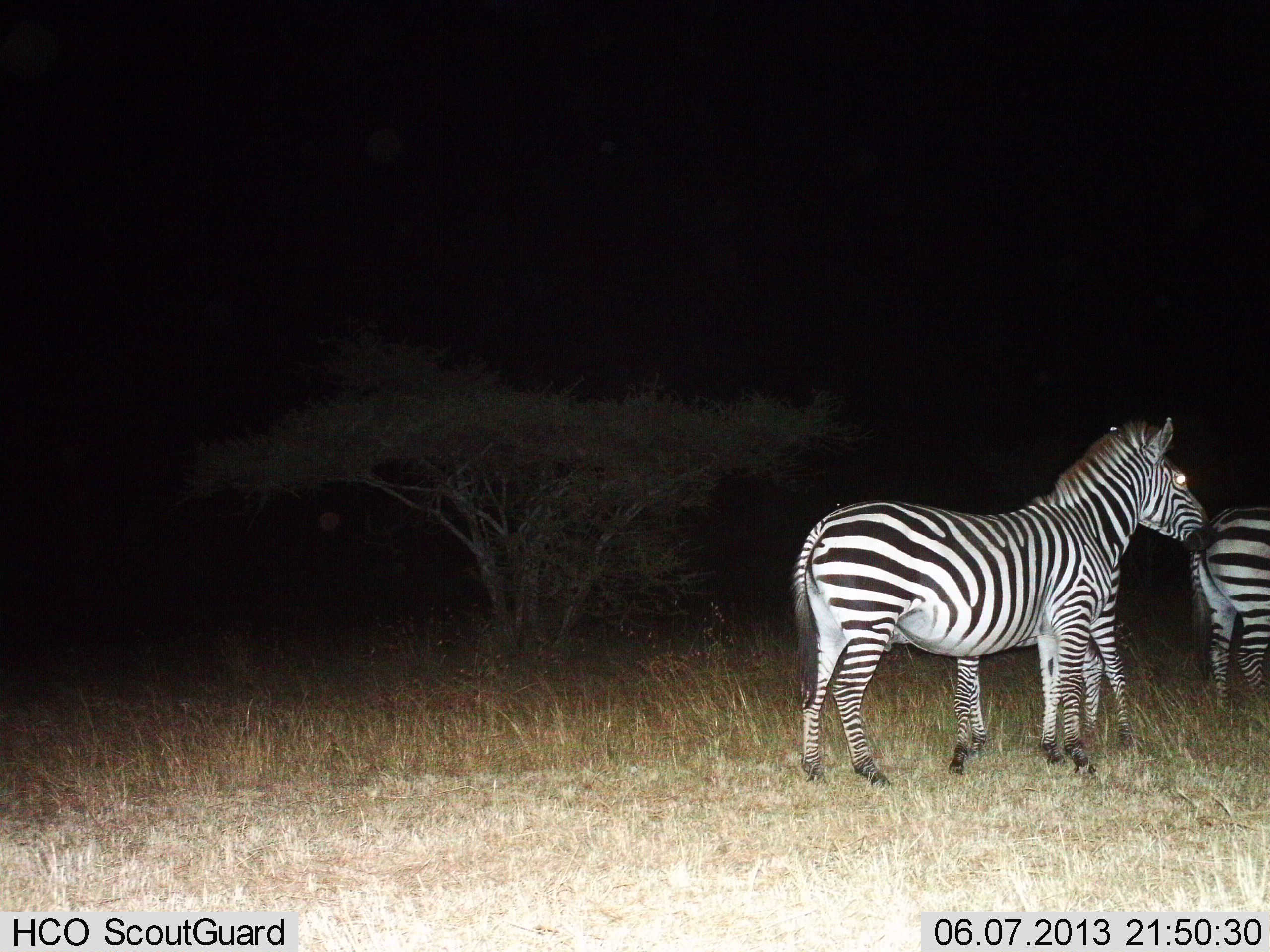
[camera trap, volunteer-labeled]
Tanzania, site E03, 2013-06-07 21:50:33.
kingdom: Animalia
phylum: Chordata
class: Mammalia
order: Perissodactyla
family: Equidae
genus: Equus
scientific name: Equus quagga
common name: plains zebra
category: zebra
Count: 3.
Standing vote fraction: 100%.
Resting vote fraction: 0%.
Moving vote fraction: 10%.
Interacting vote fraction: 0%.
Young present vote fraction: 0%.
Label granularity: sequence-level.